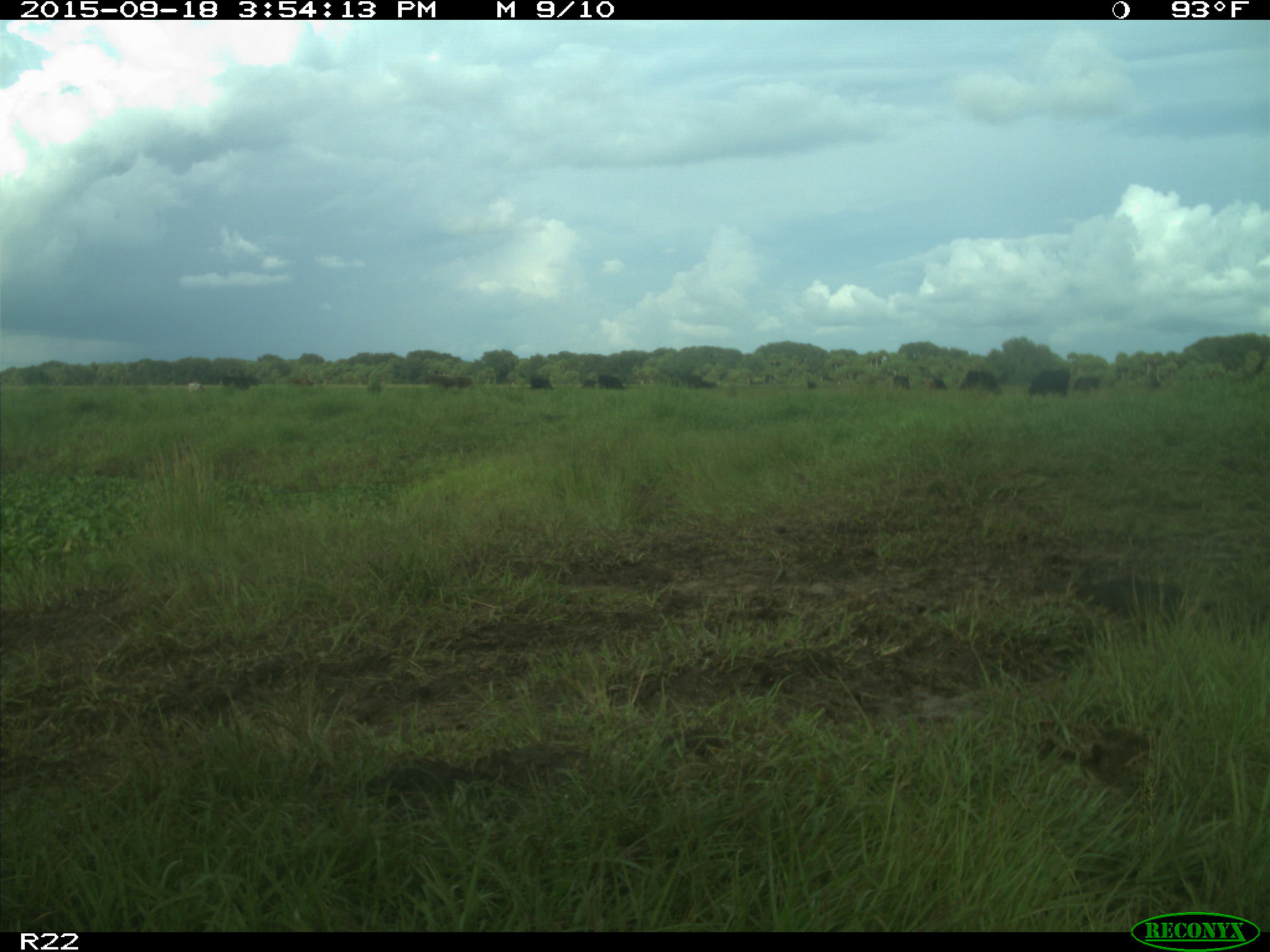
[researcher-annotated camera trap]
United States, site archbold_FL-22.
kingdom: Animalia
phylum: Chordata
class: Mammalia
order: Artiodactyla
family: Bovidae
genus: Bos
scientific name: Bos taurus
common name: domestic cow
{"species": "Bos taurus (domestic cow)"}